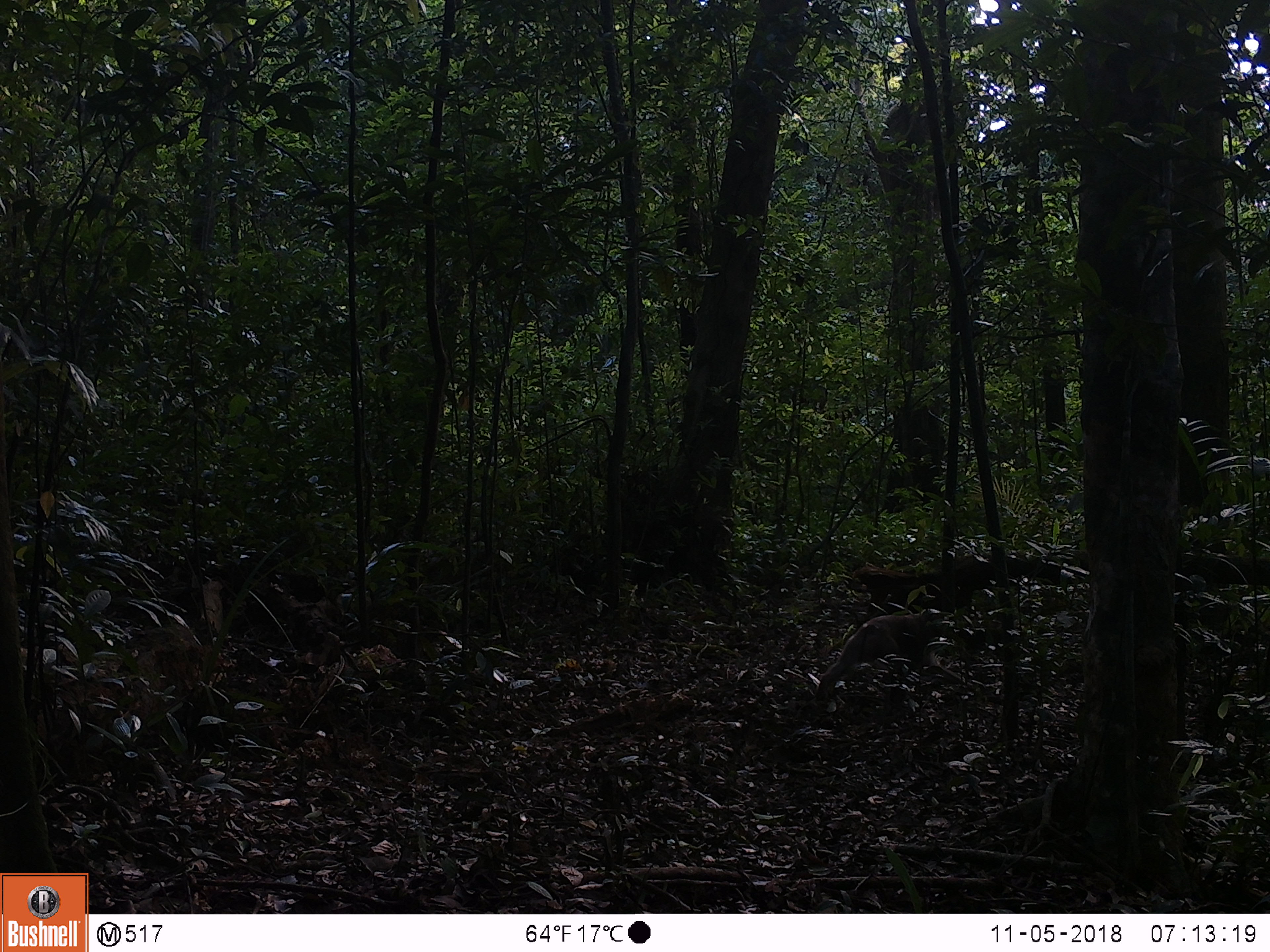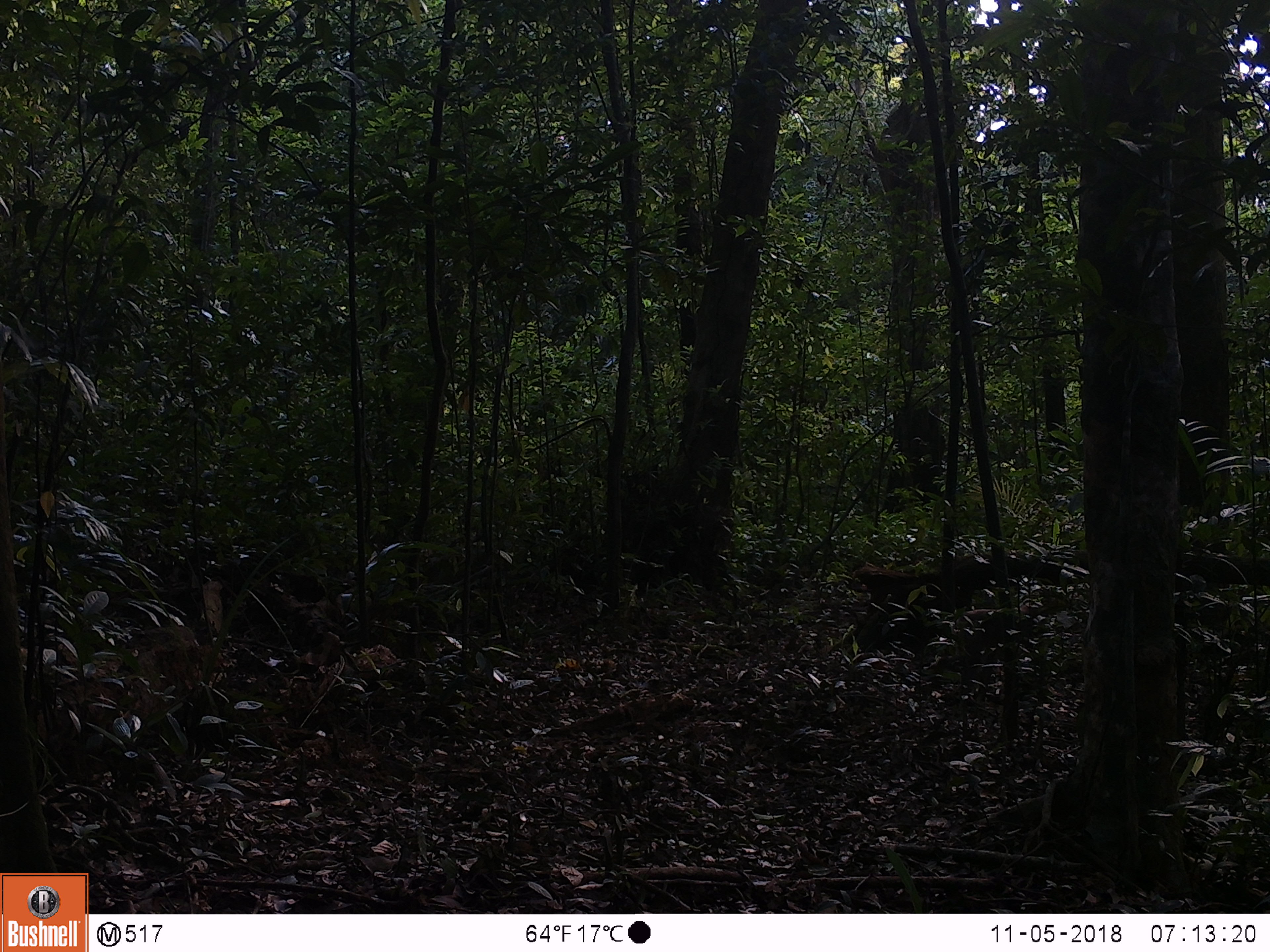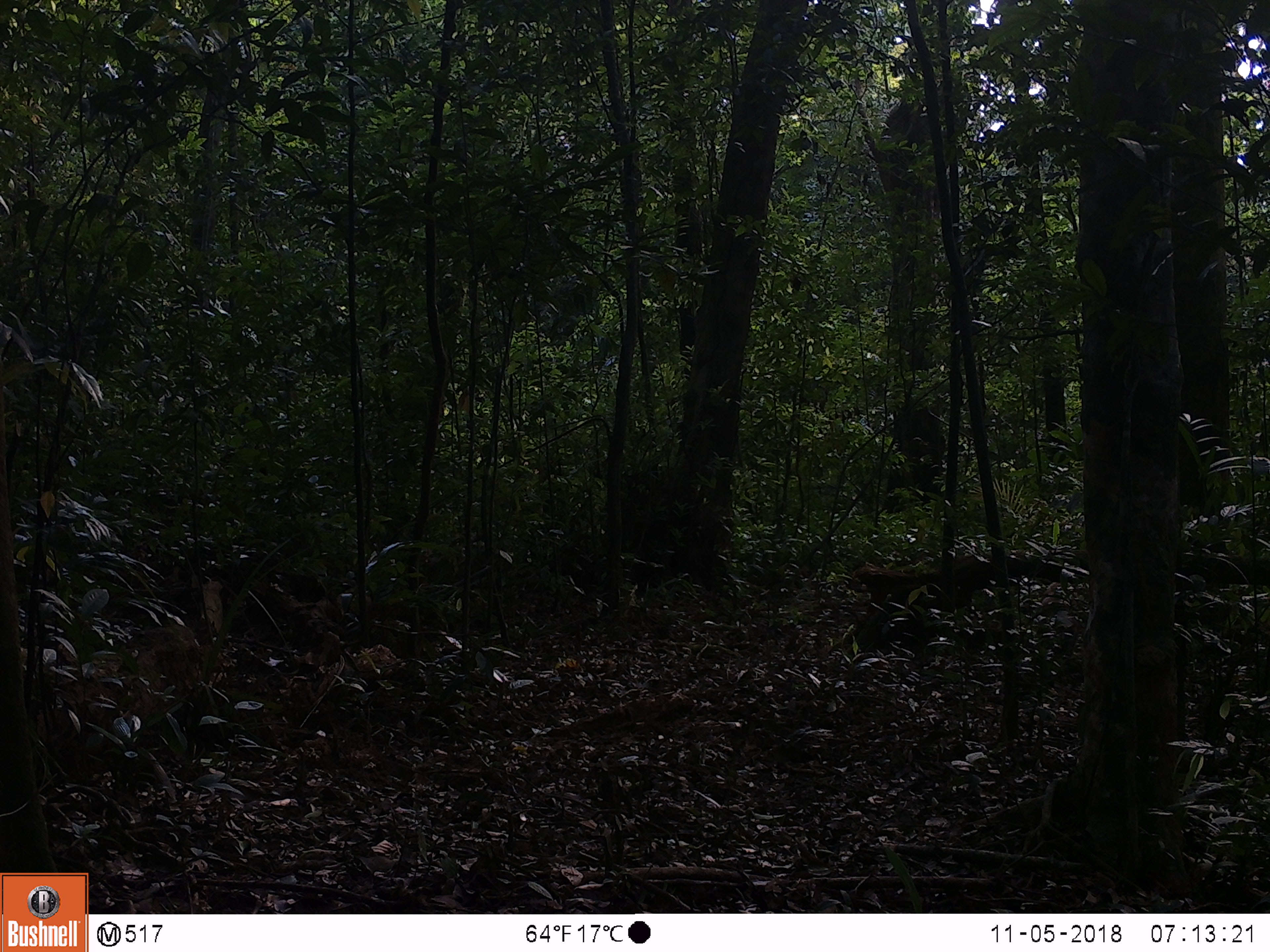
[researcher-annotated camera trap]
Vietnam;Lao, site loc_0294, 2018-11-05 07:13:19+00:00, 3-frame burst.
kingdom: Animalia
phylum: Chordata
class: Mammalia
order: Primates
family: Cercopithecidae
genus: Macaca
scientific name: Macaca nemestrina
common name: pig-tailed macaque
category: pig tailed macaque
Pig tailed macaque (pig-tailed macaque) (Macaca nemestrina). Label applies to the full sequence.